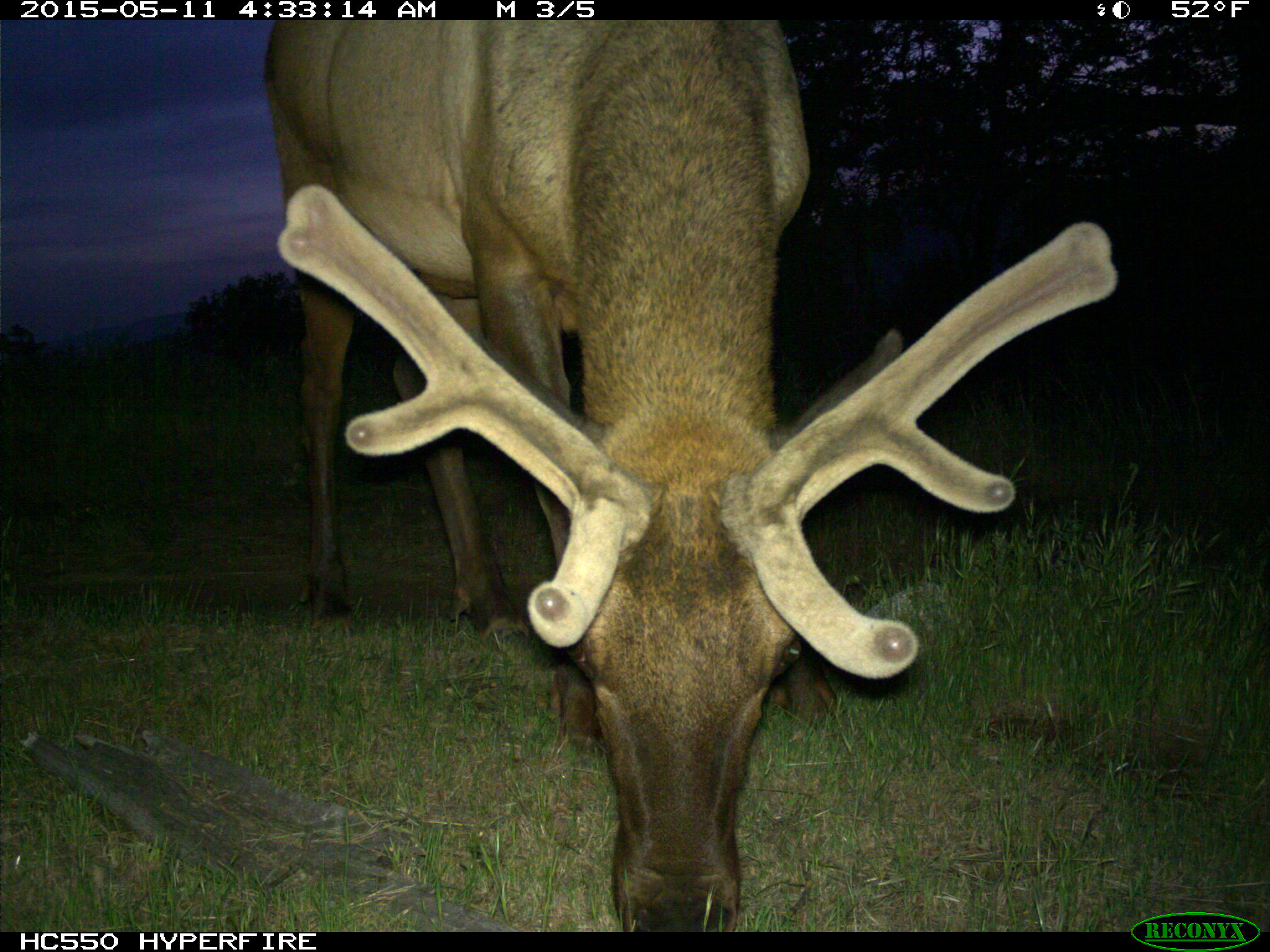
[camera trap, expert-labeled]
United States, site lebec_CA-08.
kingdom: Animalia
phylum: Chordata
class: Mammalia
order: Artiodactyla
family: Cervidae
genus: Cervus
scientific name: Cervus canadensis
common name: elk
Cervus canadensis (elk).